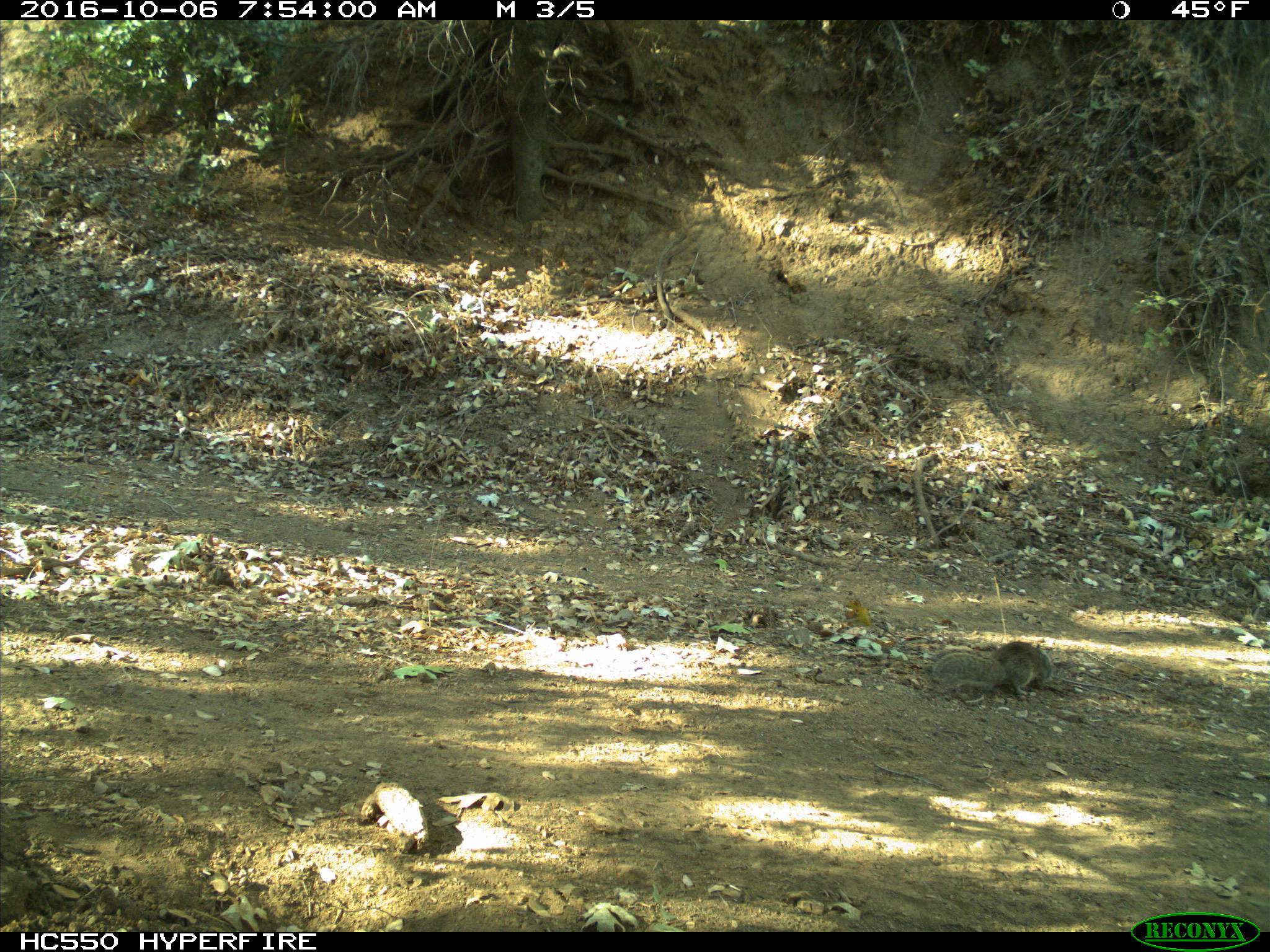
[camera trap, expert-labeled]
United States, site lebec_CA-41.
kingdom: Animalia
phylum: Chordata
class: Mammalia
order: Rodentia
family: Sciuridae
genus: Otospermophilus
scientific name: Otospermophilus beecheyi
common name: california ground squirrel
Otospermophilus beecheyi (california ground squirrel).